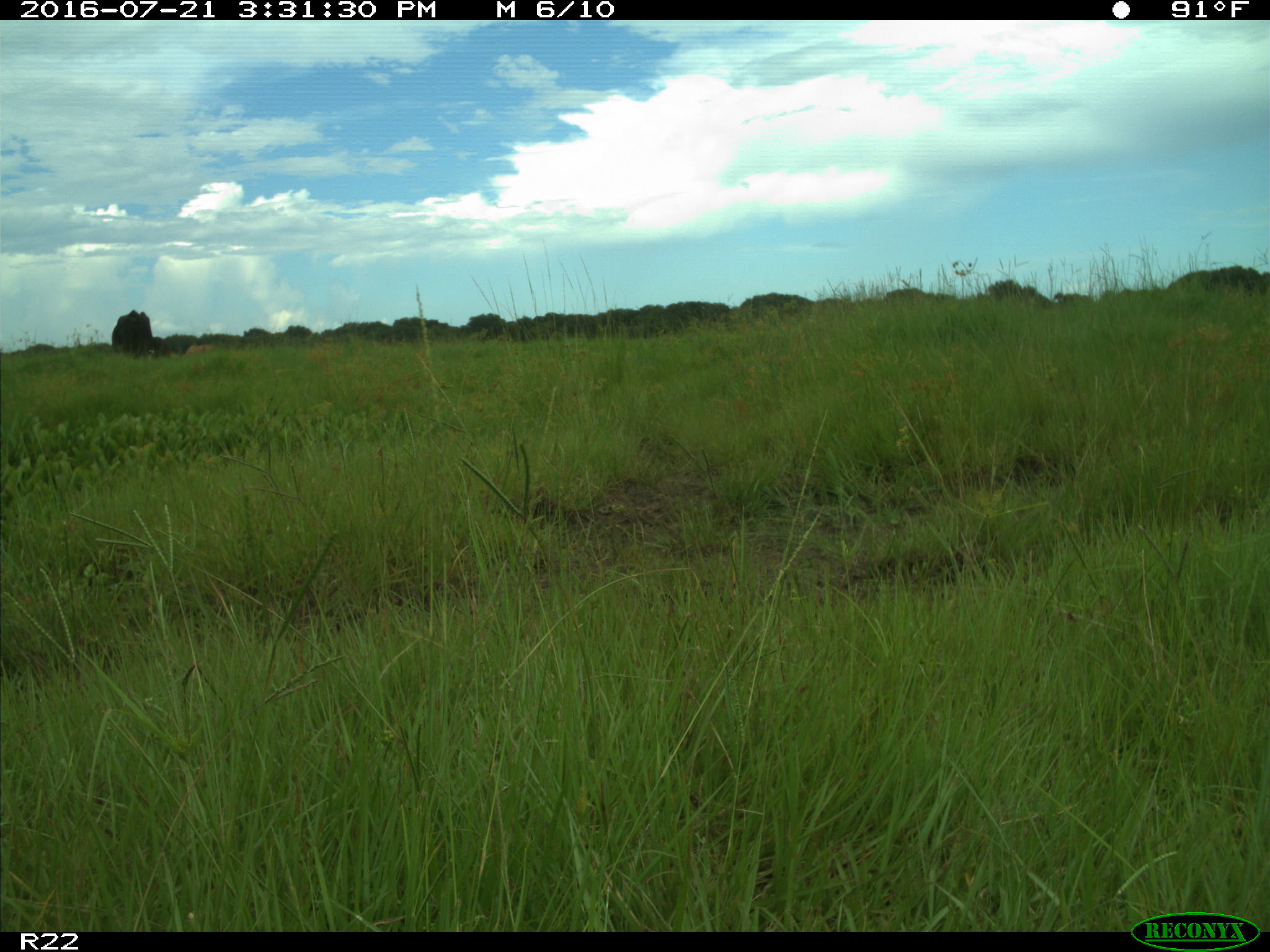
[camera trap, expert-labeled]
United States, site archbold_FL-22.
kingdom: Animalia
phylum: Chordata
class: Mammalia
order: Artiodactyla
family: Bovidae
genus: Bos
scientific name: Bos taurus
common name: domestic cow